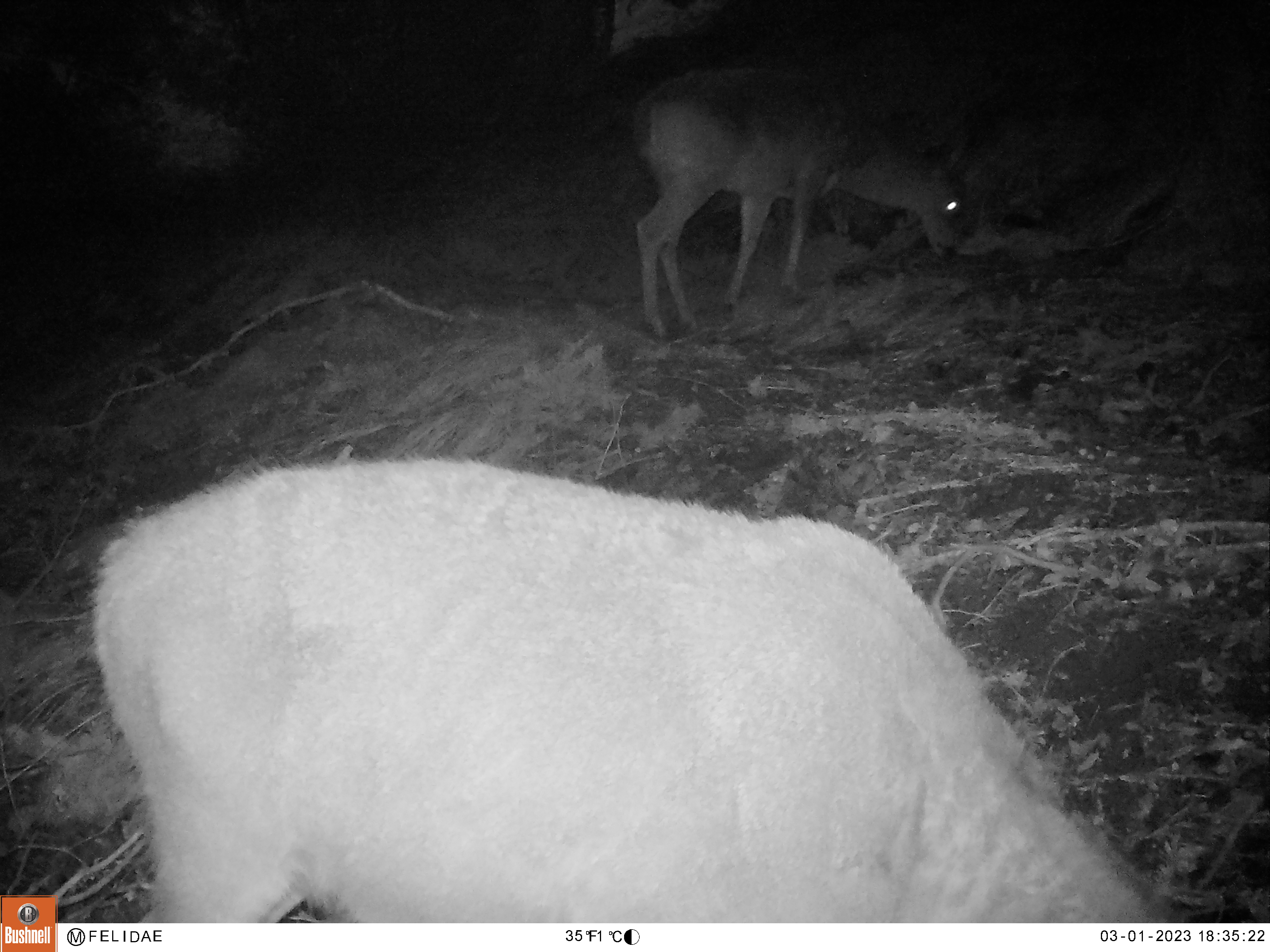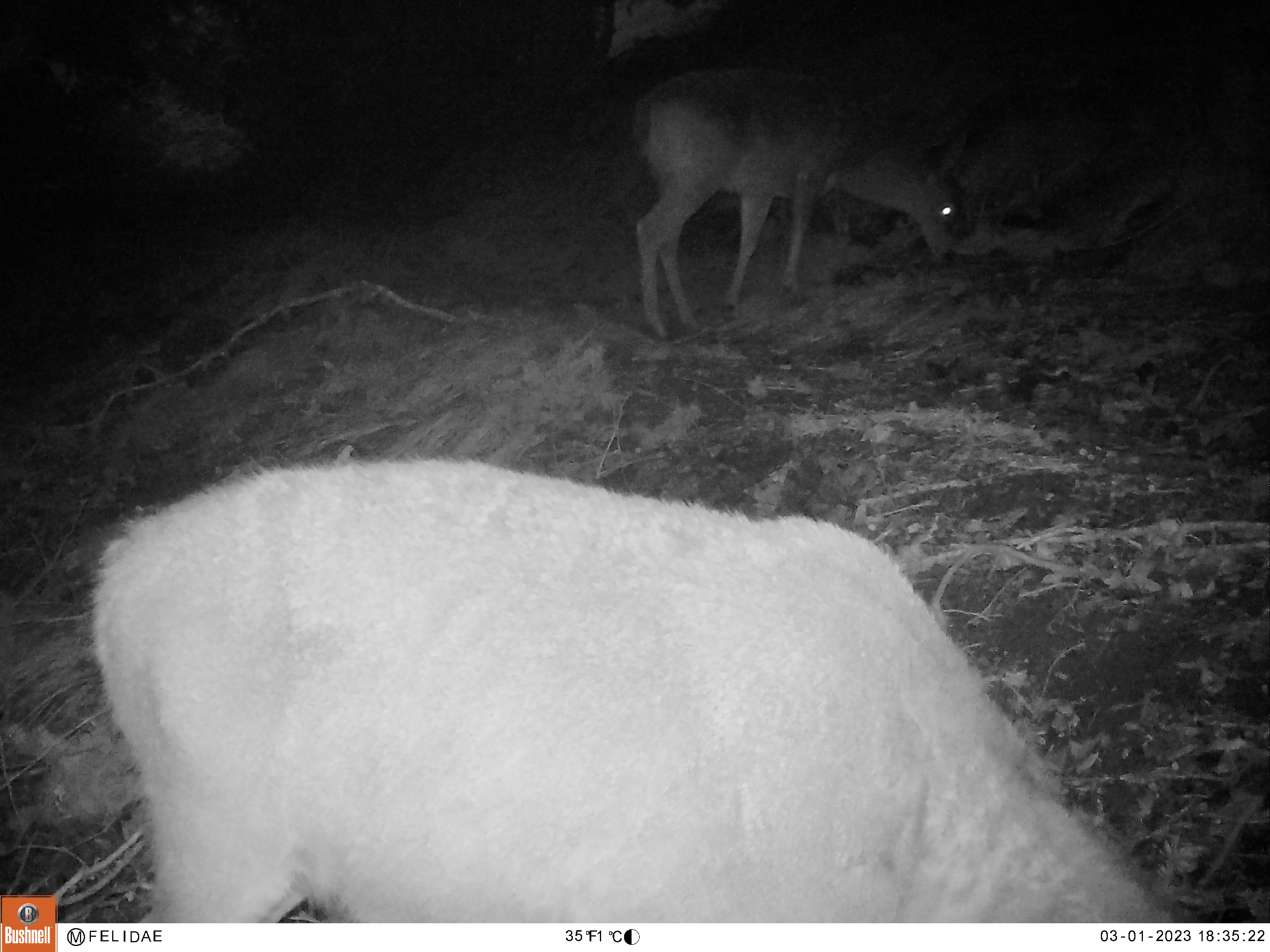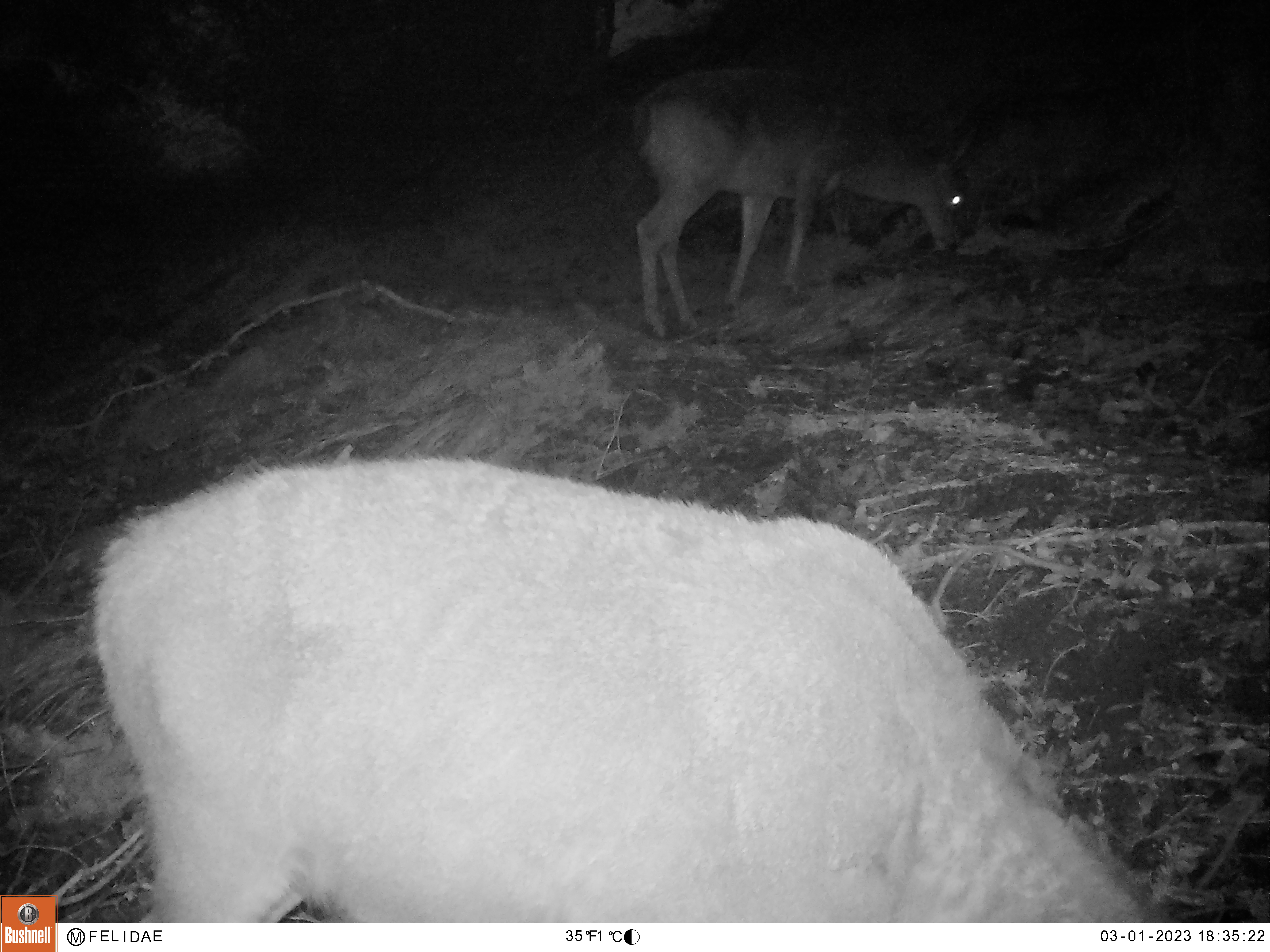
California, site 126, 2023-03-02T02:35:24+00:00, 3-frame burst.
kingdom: Animalia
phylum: Chordata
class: Mammalia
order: Artiodactyla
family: Cervidae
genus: Odocoileus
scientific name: Odocoileus hemionus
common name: mule deer